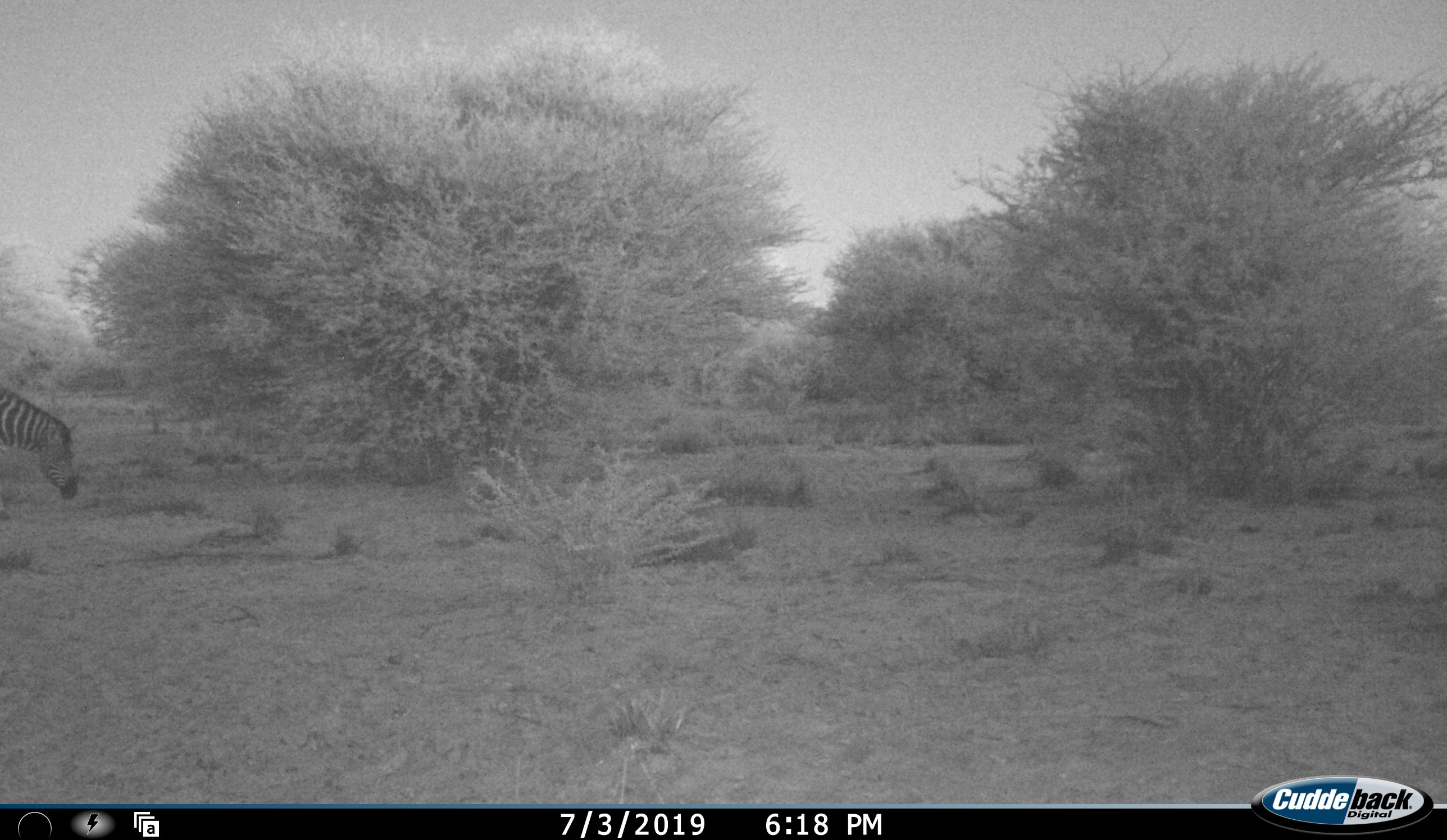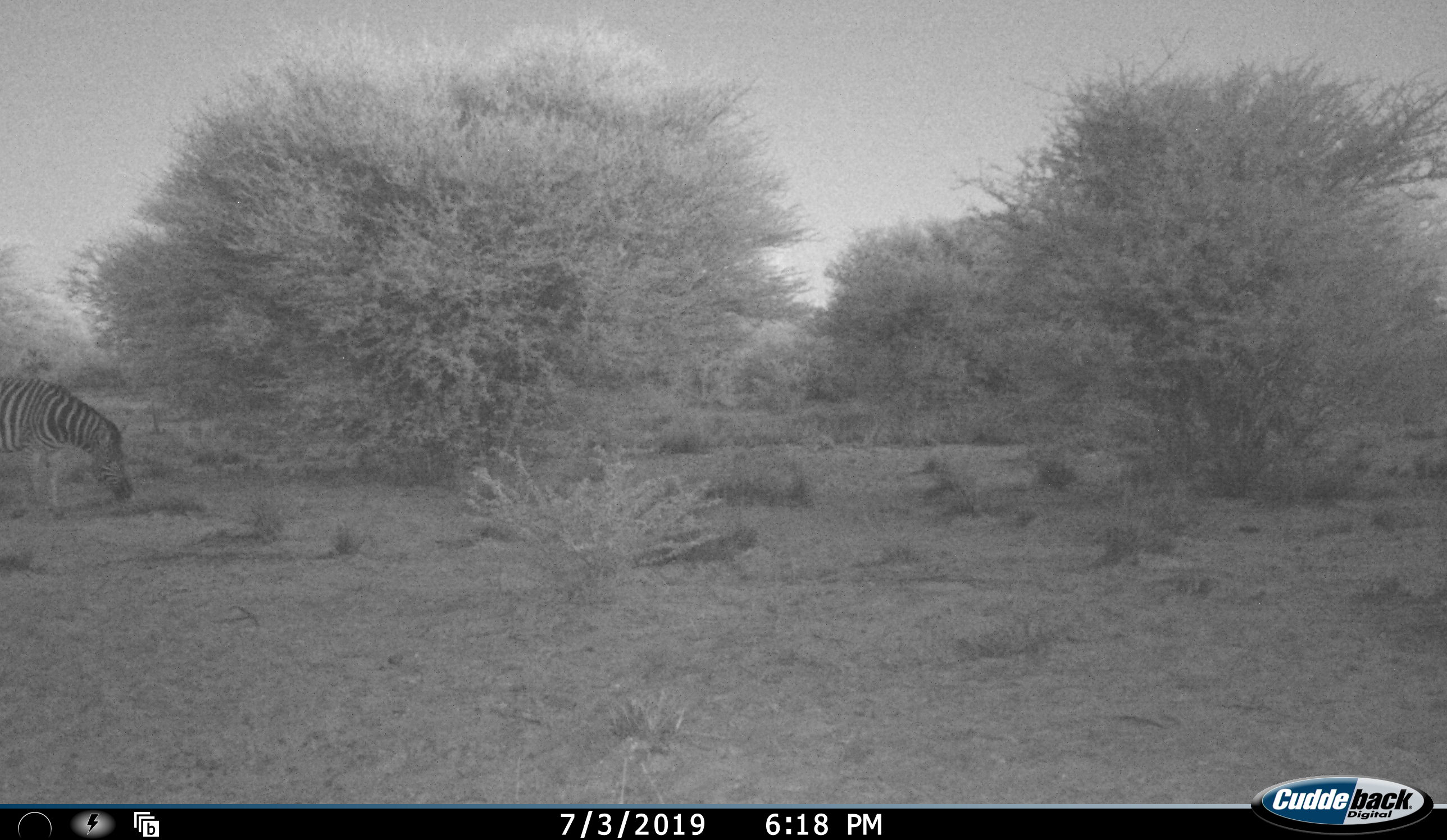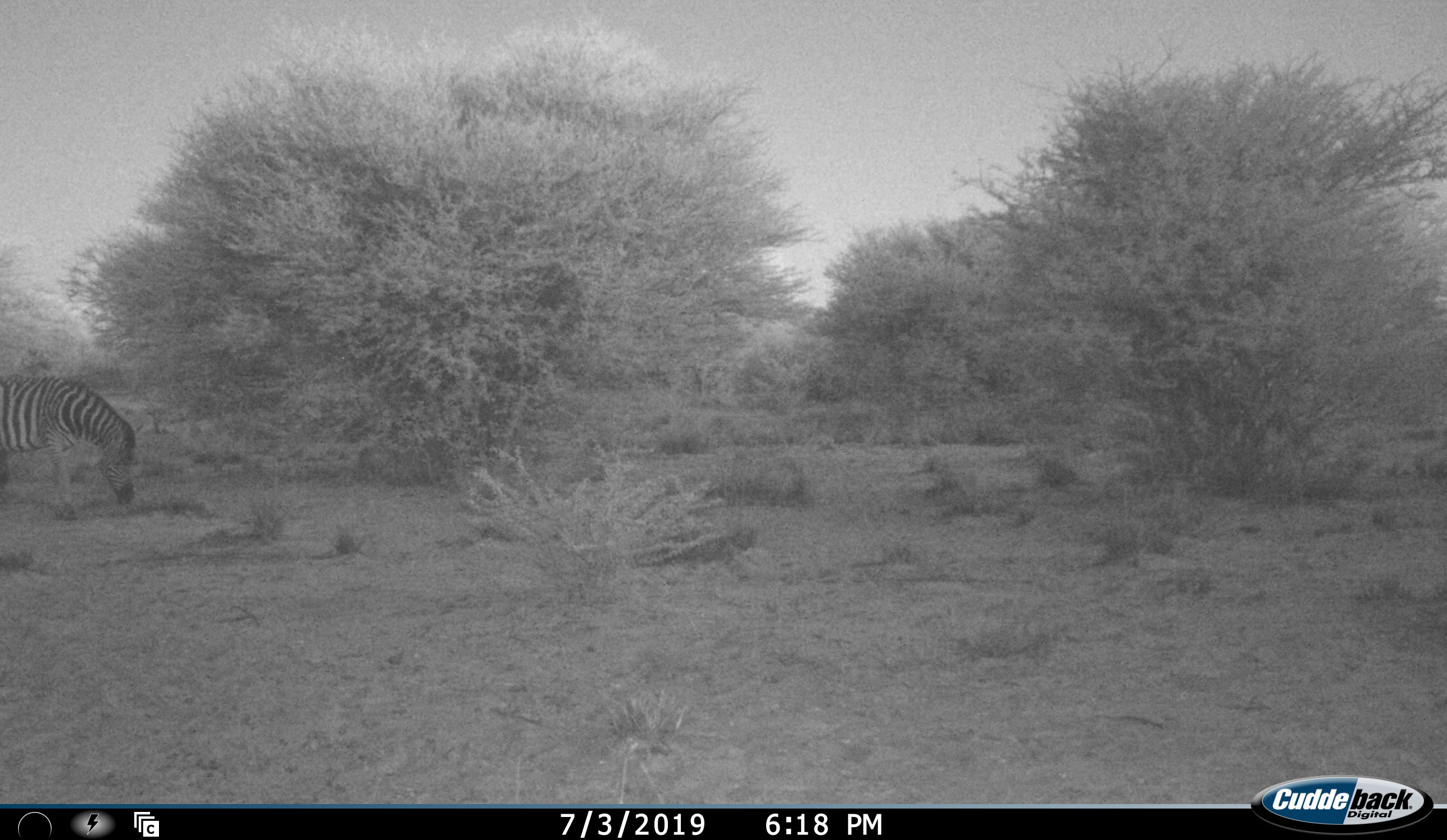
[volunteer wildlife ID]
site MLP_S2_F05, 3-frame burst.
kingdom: Animalia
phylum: Chordata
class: Mammalia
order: Perissodactyla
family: Equidae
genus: Equus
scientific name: Equus quagga burchellii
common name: burchell's zebra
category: zebraburchells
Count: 1.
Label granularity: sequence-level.